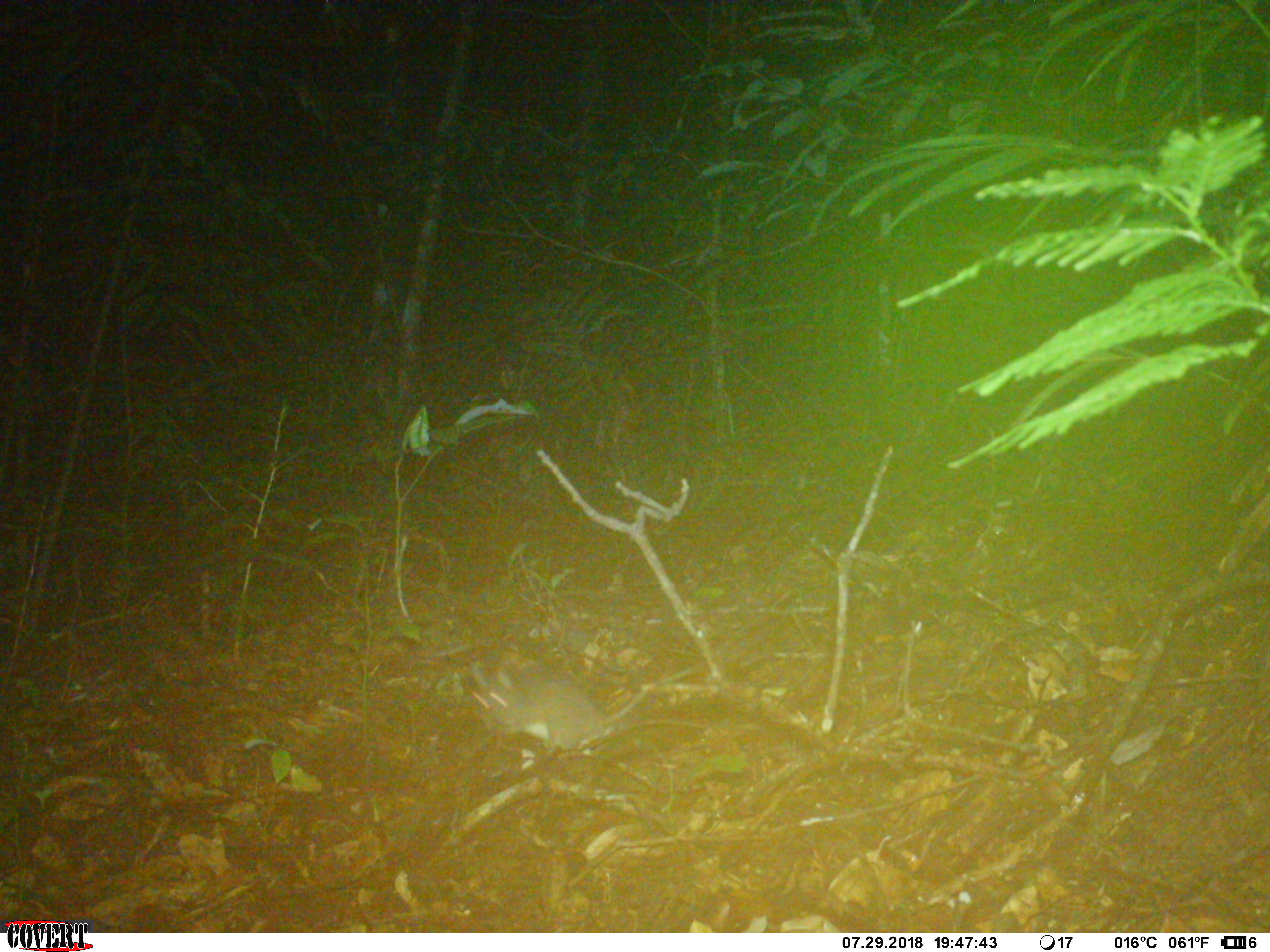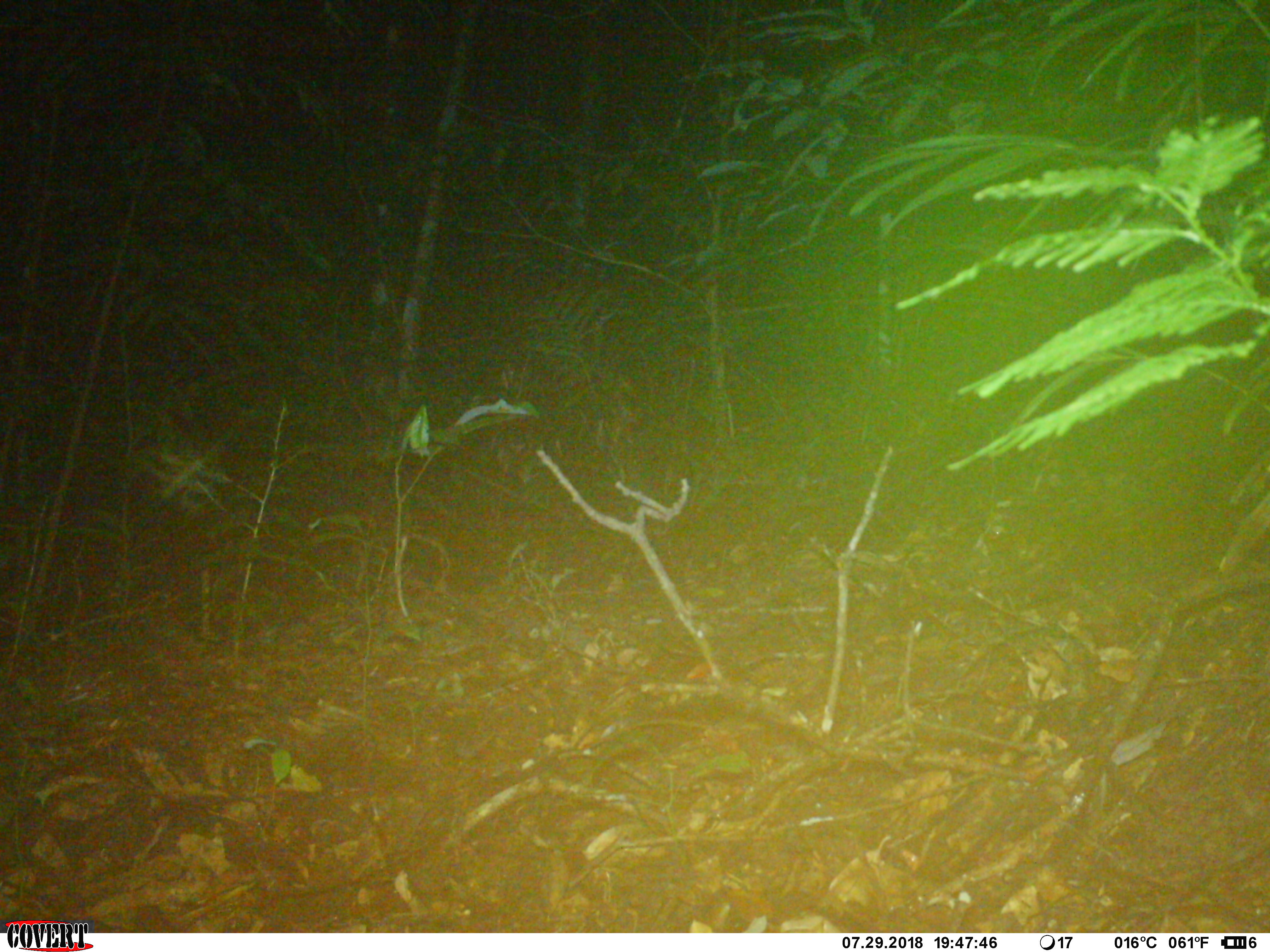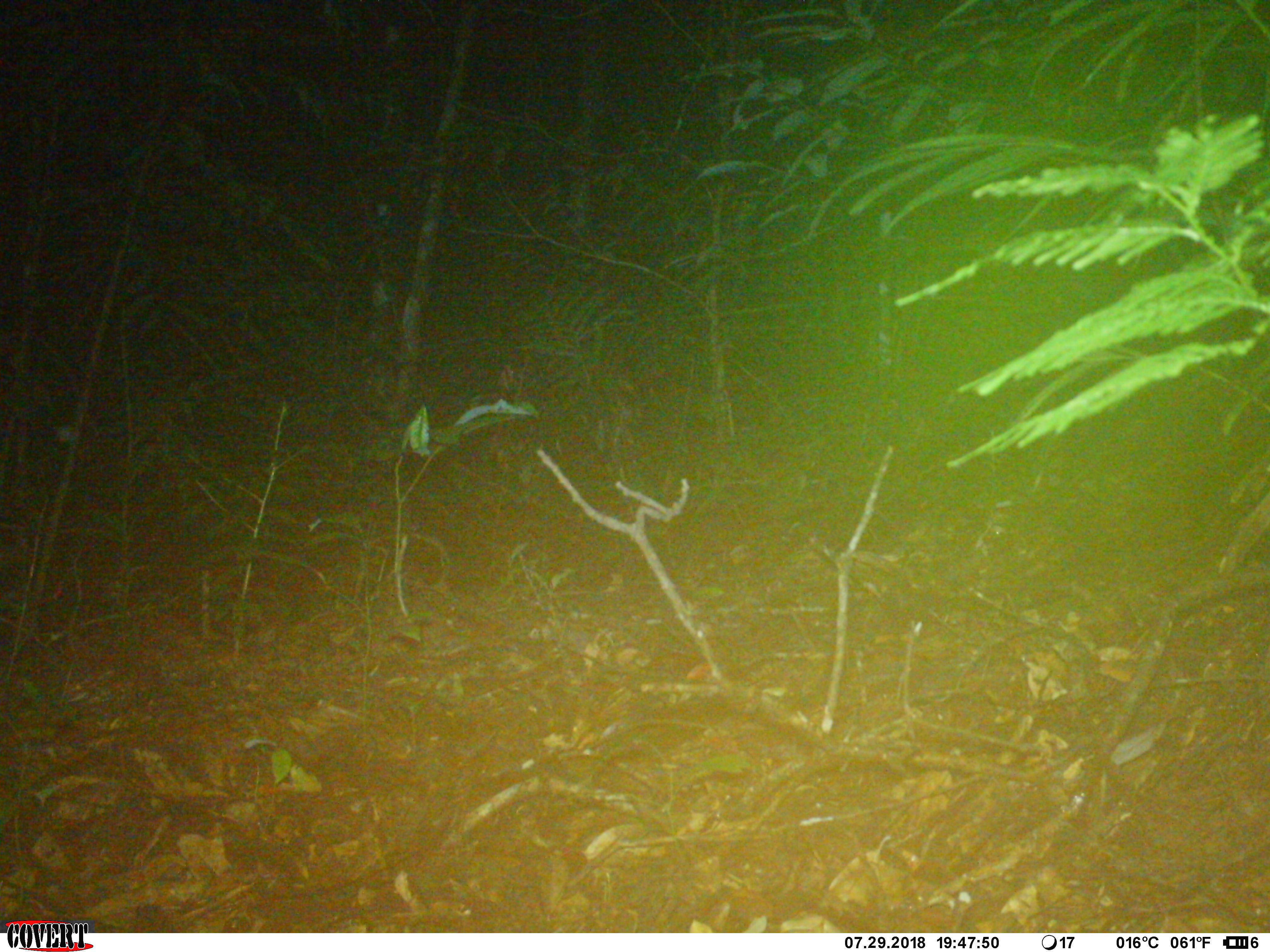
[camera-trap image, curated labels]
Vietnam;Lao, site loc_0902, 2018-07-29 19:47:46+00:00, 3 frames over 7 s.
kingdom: Animalia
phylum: Chordata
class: Mammalia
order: Rodentia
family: Muridae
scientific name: Muridae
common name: old-world mice and rats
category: unidentified murid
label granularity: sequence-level